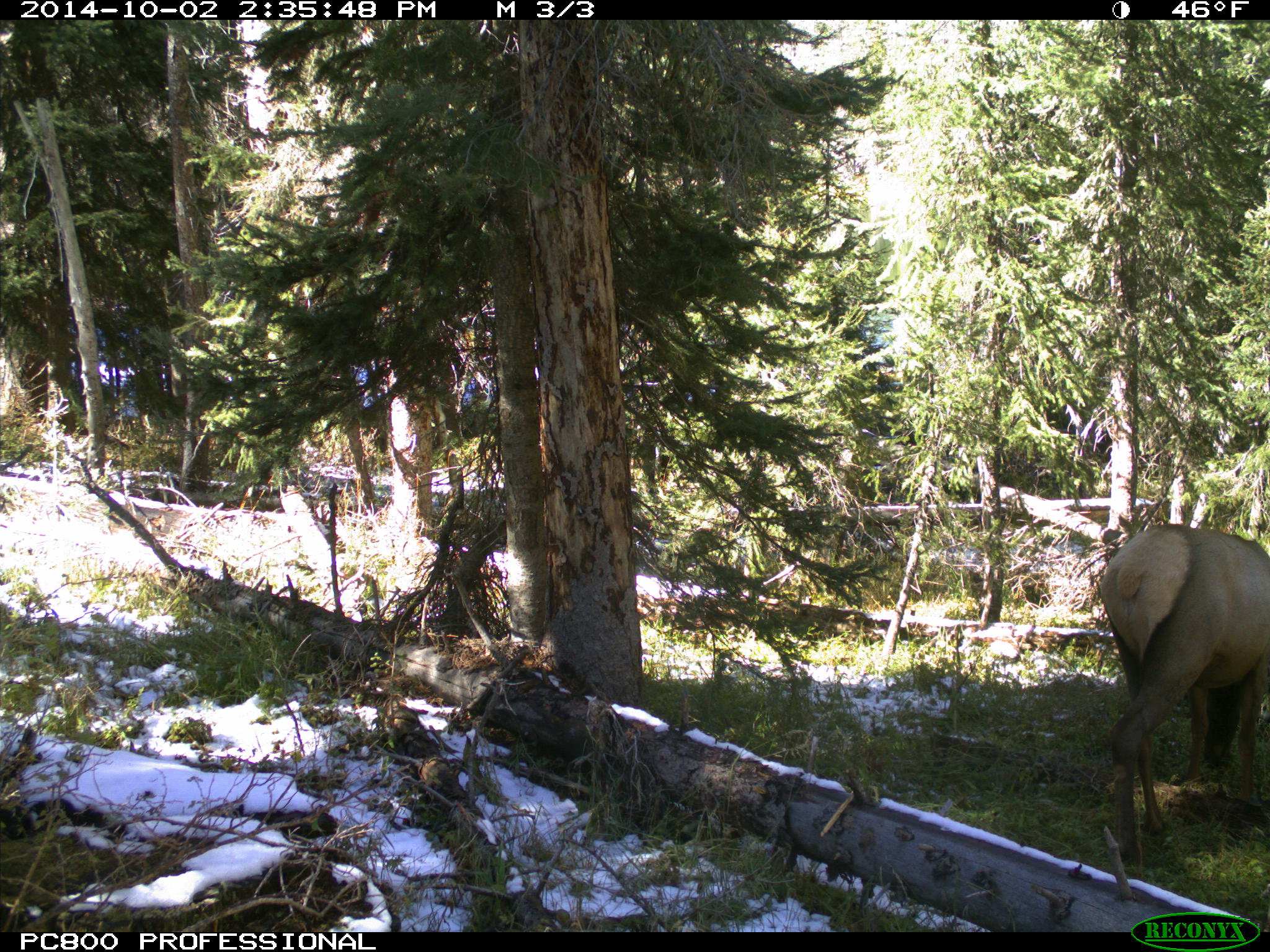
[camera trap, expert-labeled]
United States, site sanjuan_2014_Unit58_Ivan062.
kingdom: Animalia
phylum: Chordata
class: Mammalia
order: Artiodactyla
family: Cervidae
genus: Cervus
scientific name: Cervus elaphus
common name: red deer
Cervus elaphus (red deer).